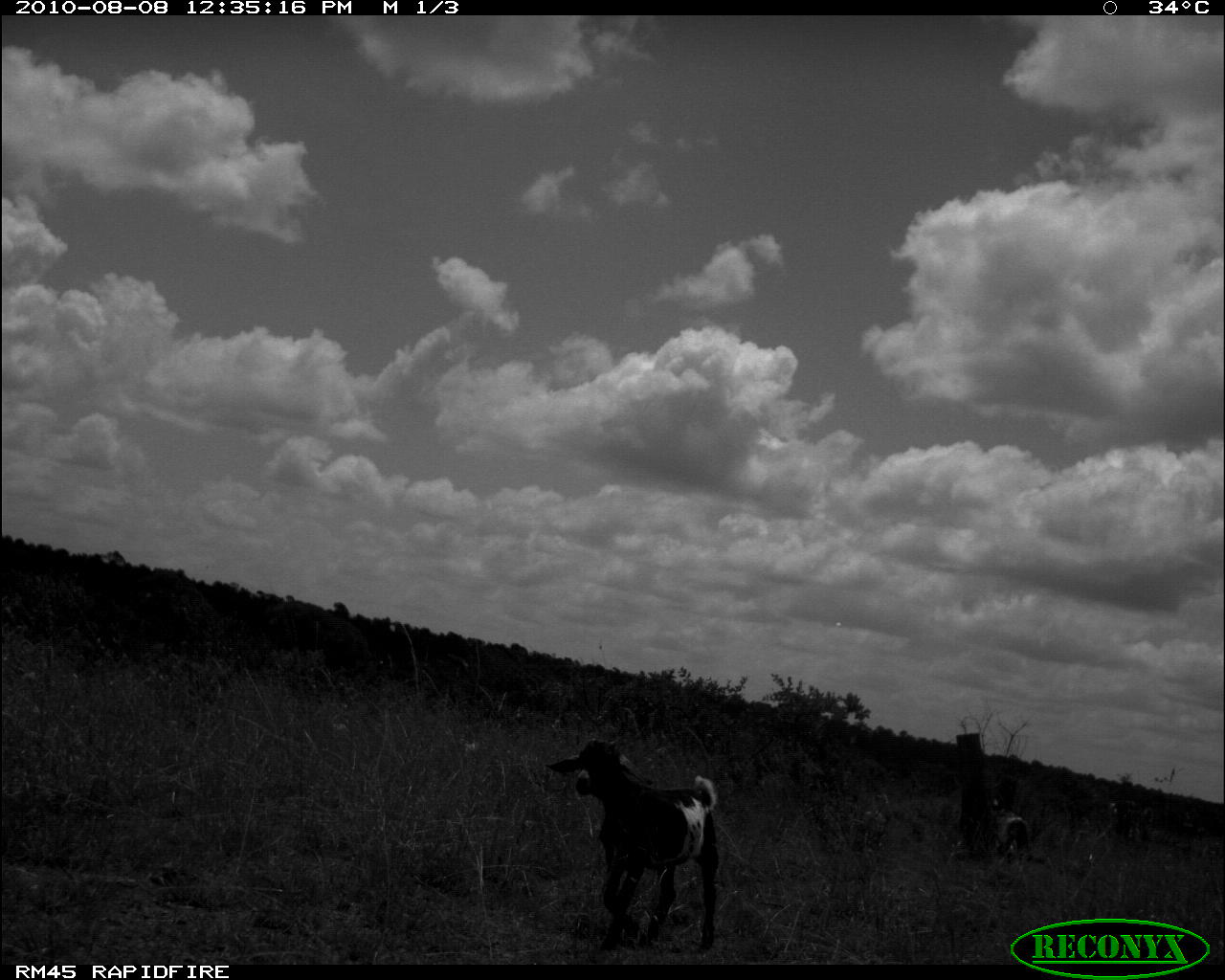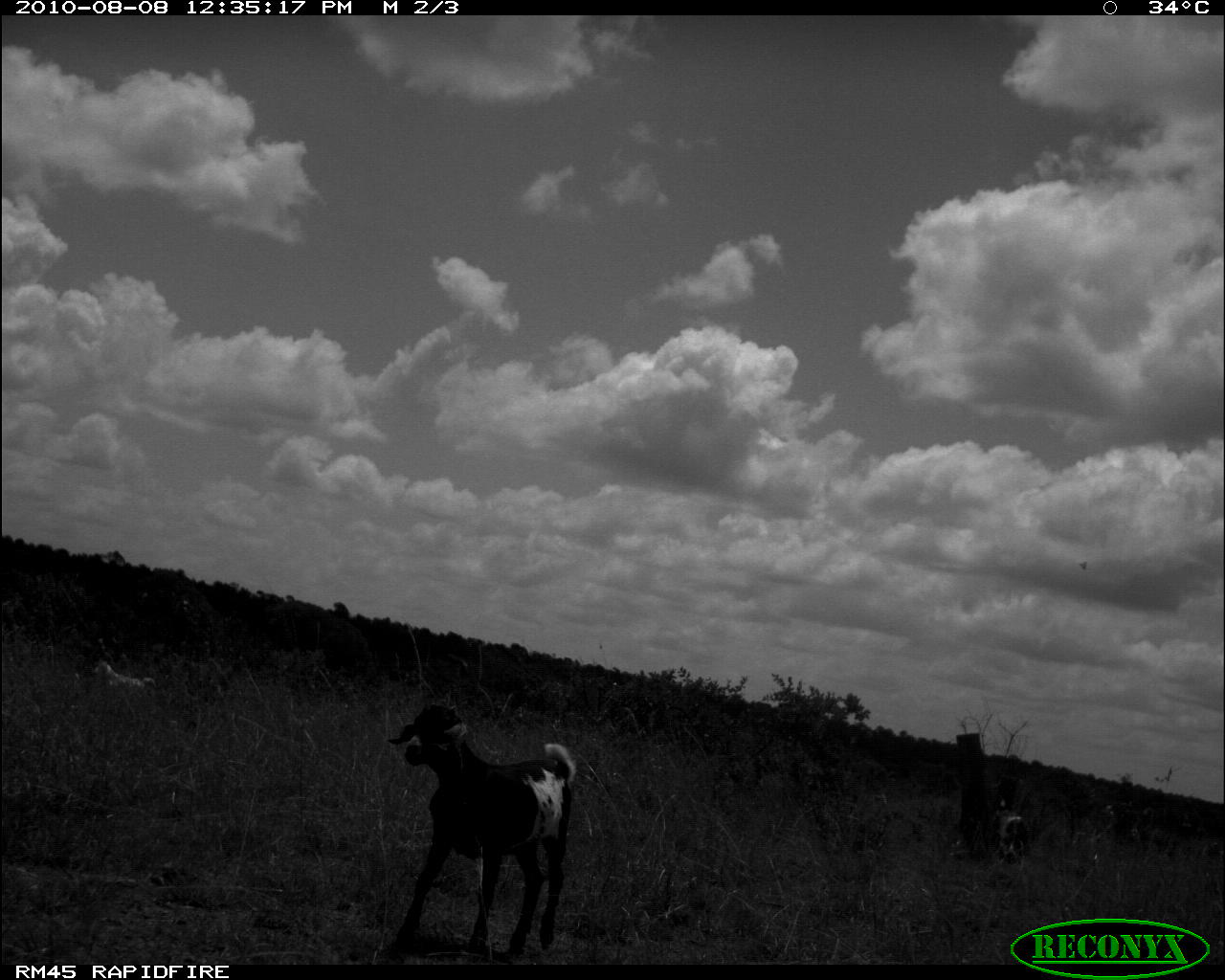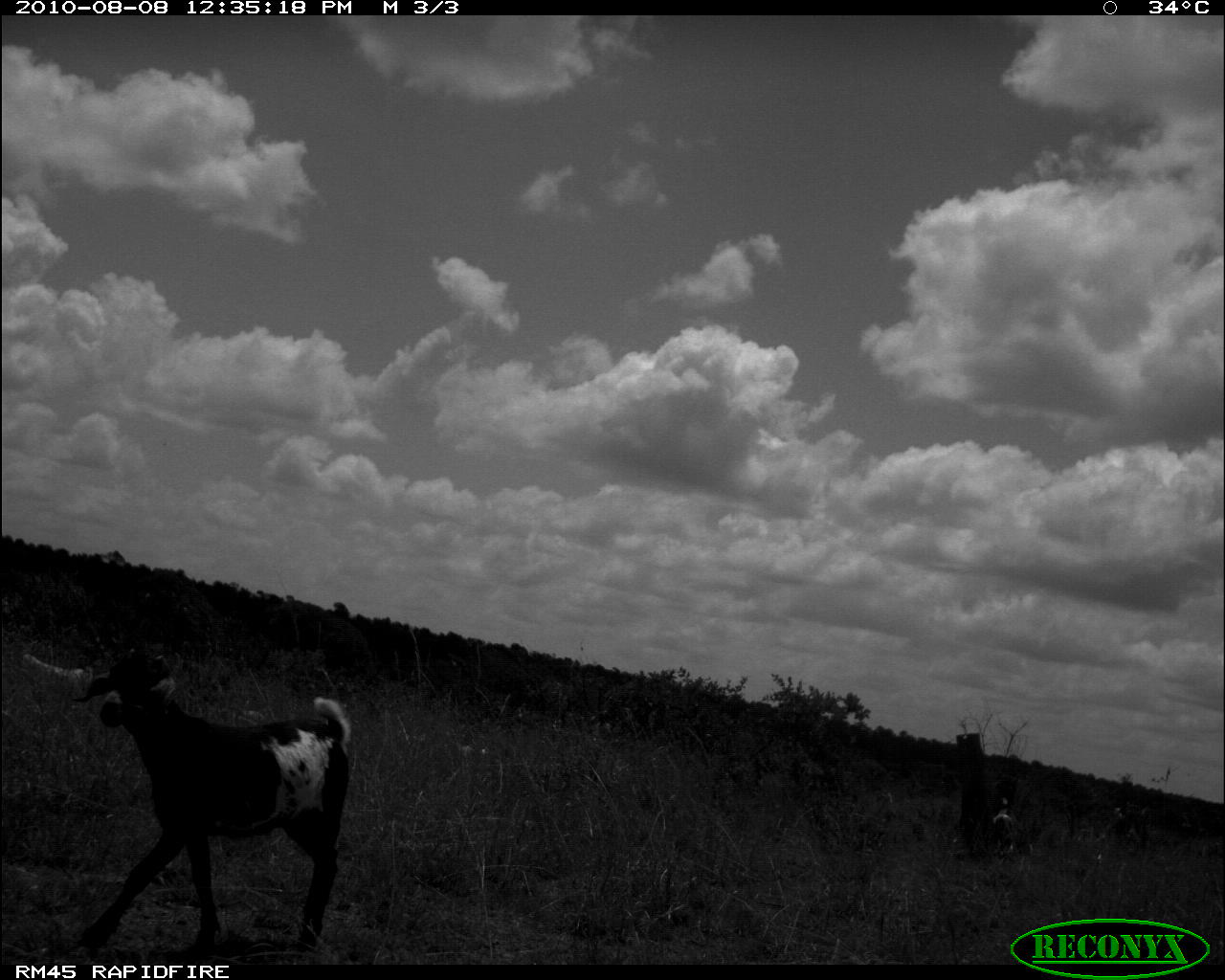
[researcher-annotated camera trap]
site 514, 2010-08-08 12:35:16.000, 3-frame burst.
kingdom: Animalia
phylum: Chordata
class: Mammalia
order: Artiodactyla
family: Bovidae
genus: Capra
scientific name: Capra aegagrus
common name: wild goat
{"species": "Capra aegagrus (wild goat)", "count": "2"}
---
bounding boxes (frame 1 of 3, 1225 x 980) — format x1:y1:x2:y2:
capra aegagrus: 544:736:718:954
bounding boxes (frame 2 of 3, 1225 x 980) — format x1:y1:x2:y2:
capra aegagrus: 386:702:576:956; 987:799:1032:864; 90:657:156:693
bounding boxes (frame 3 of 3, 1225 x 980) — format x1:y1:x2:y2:
capra aegagrus: 70:646:350:958